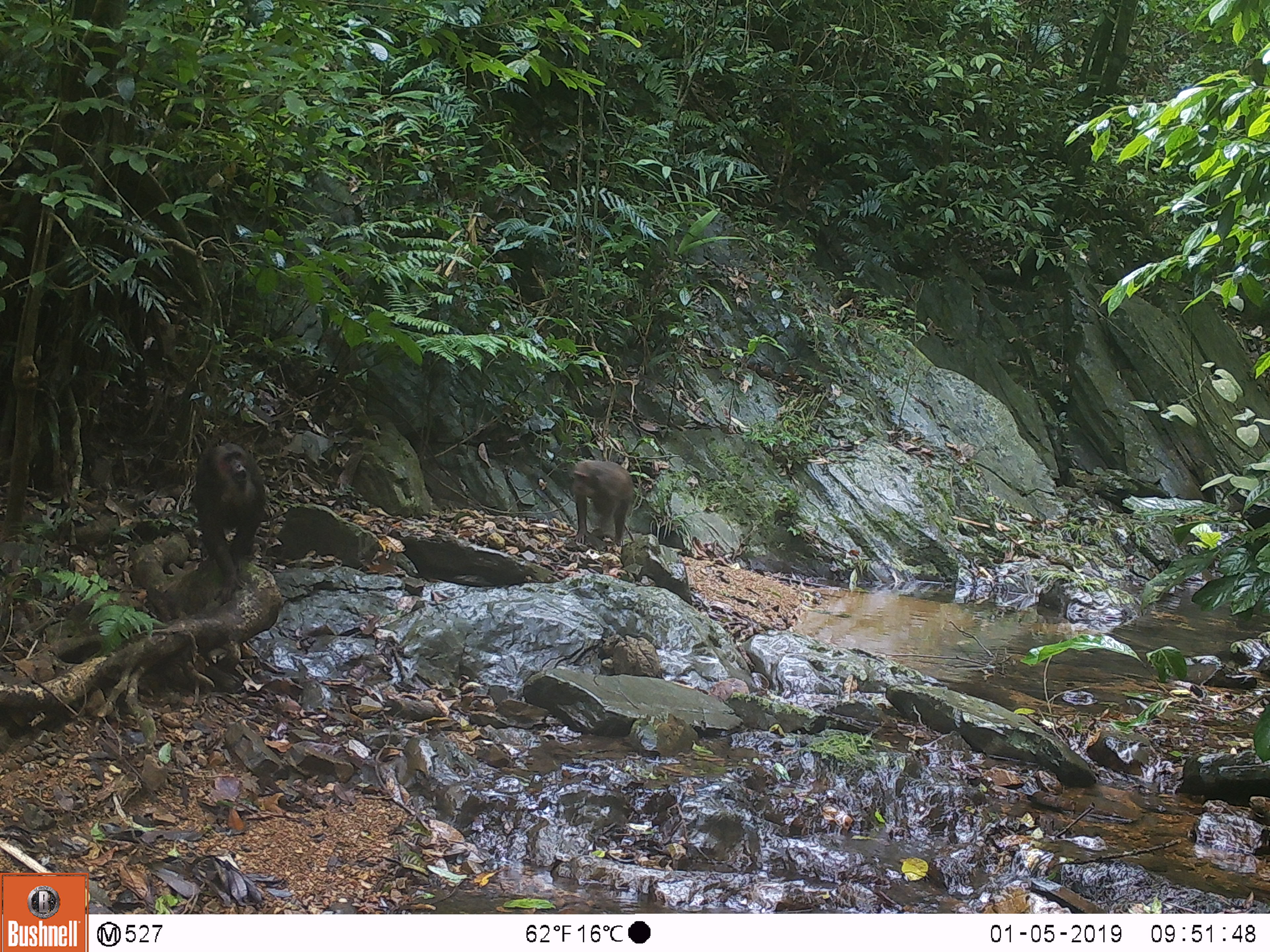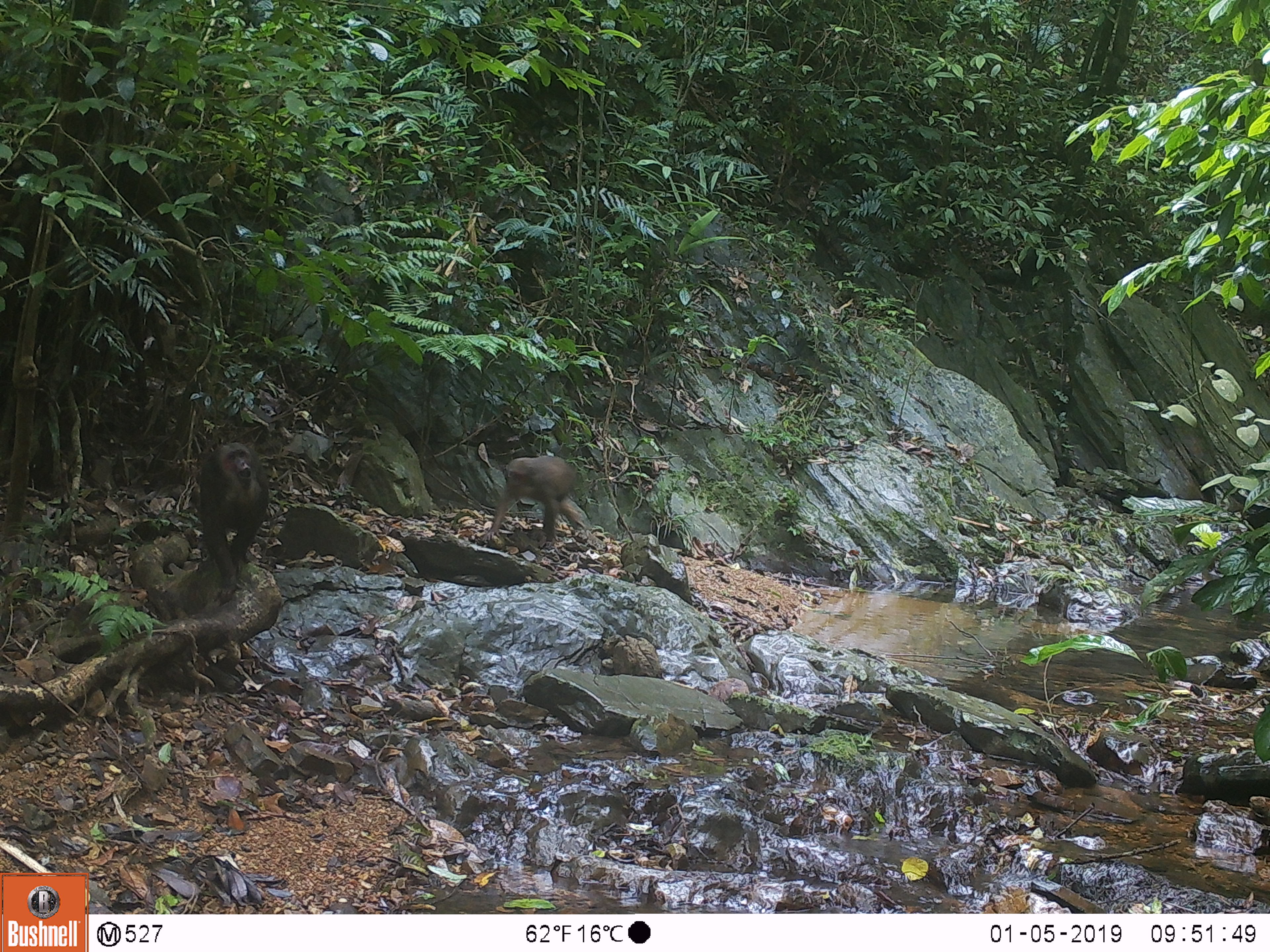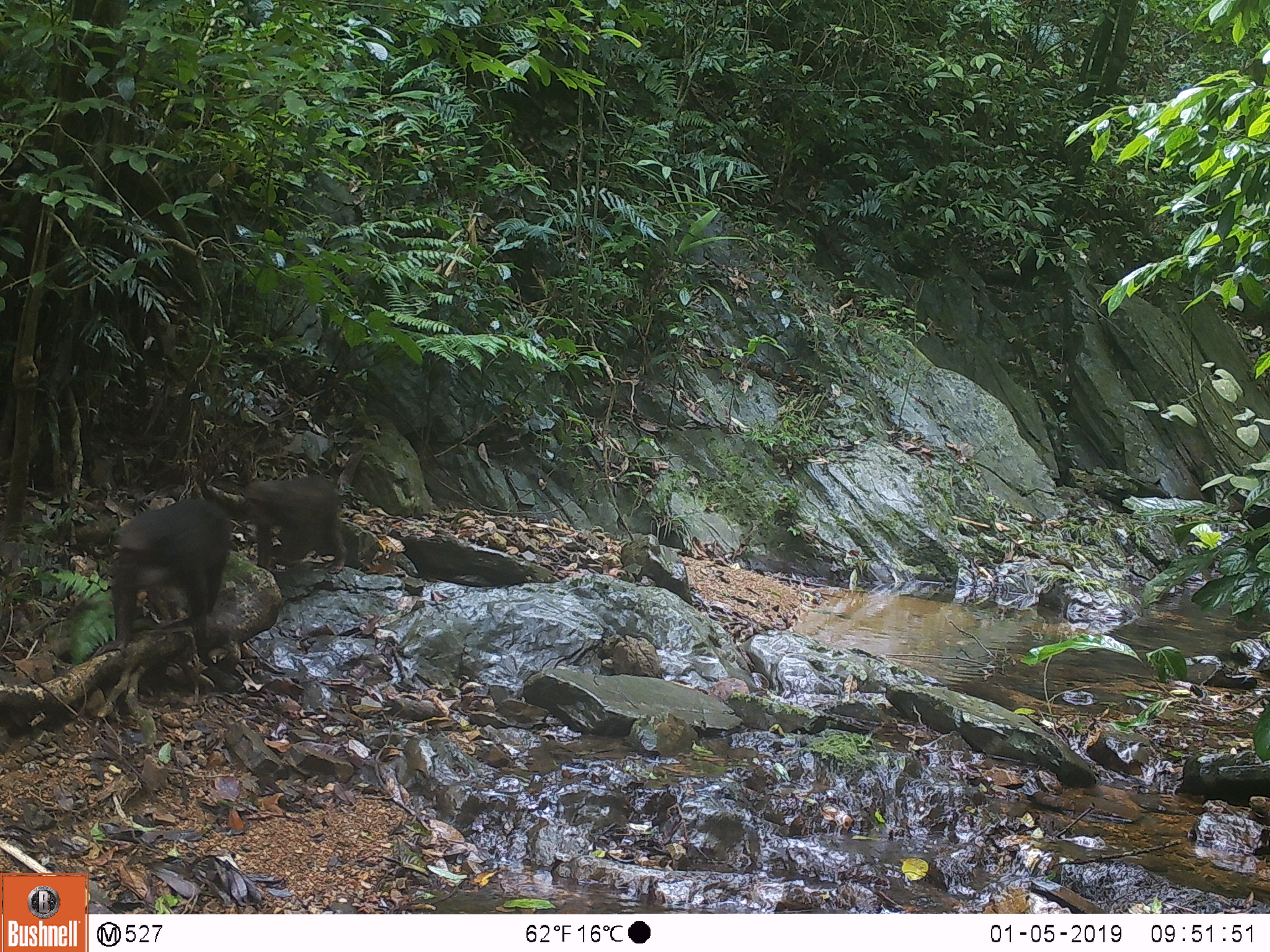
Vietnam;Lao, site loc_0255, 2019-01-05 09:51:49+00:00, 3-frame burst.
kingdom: Animalia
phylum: Chordata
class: Mammalia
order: Primates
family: Cercopithecidae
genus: Macaca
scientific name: Macaca arctoides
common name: stump-tailed macaque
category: stump tailed macaque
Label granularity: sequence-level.